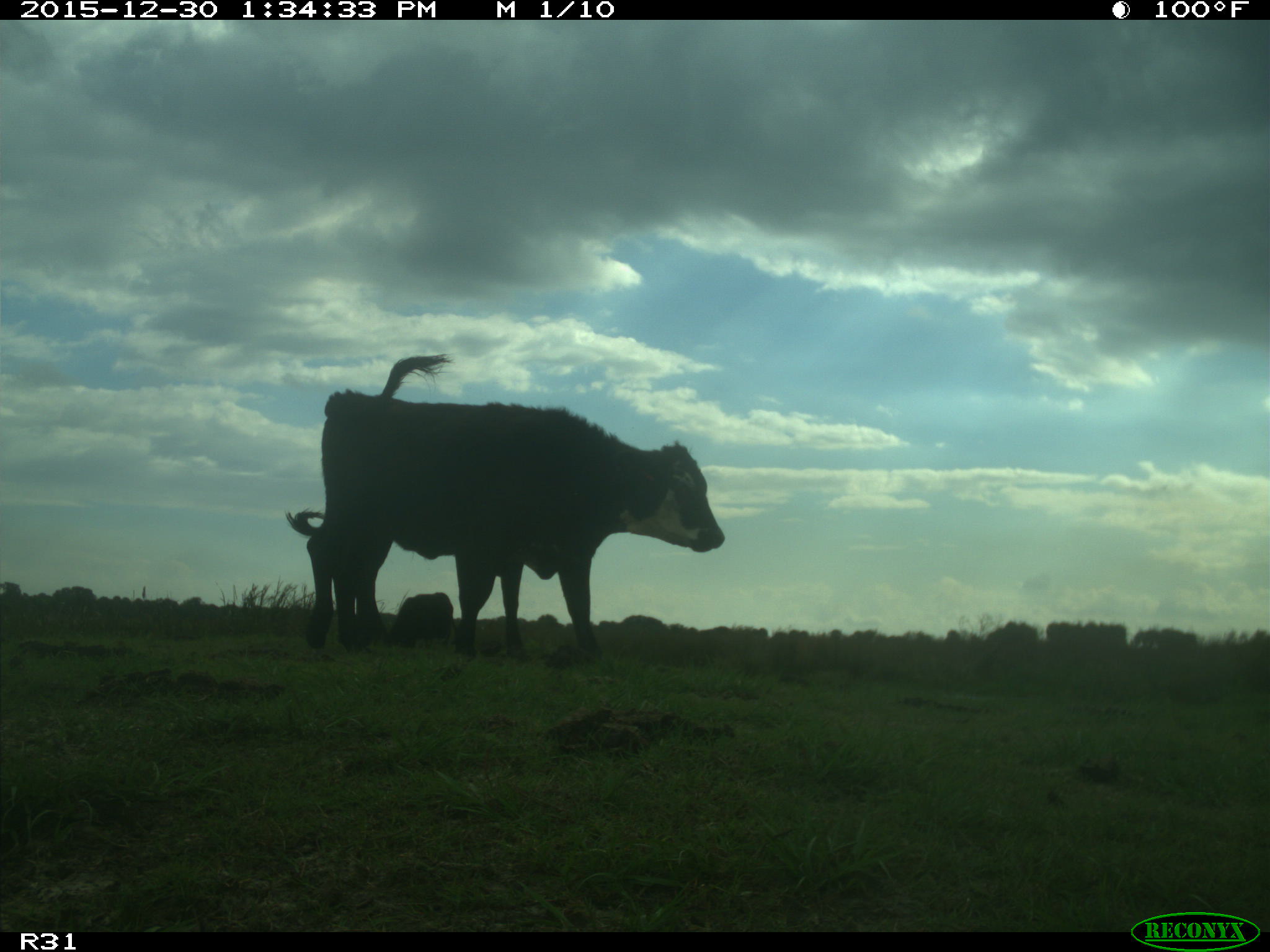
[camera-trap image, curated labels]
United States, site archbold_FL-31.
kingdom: Animalia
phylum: Chordata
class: Mammalia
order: Artiodactyla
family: Bovidae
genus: Bos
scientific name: Bos taurus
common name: domestic cow